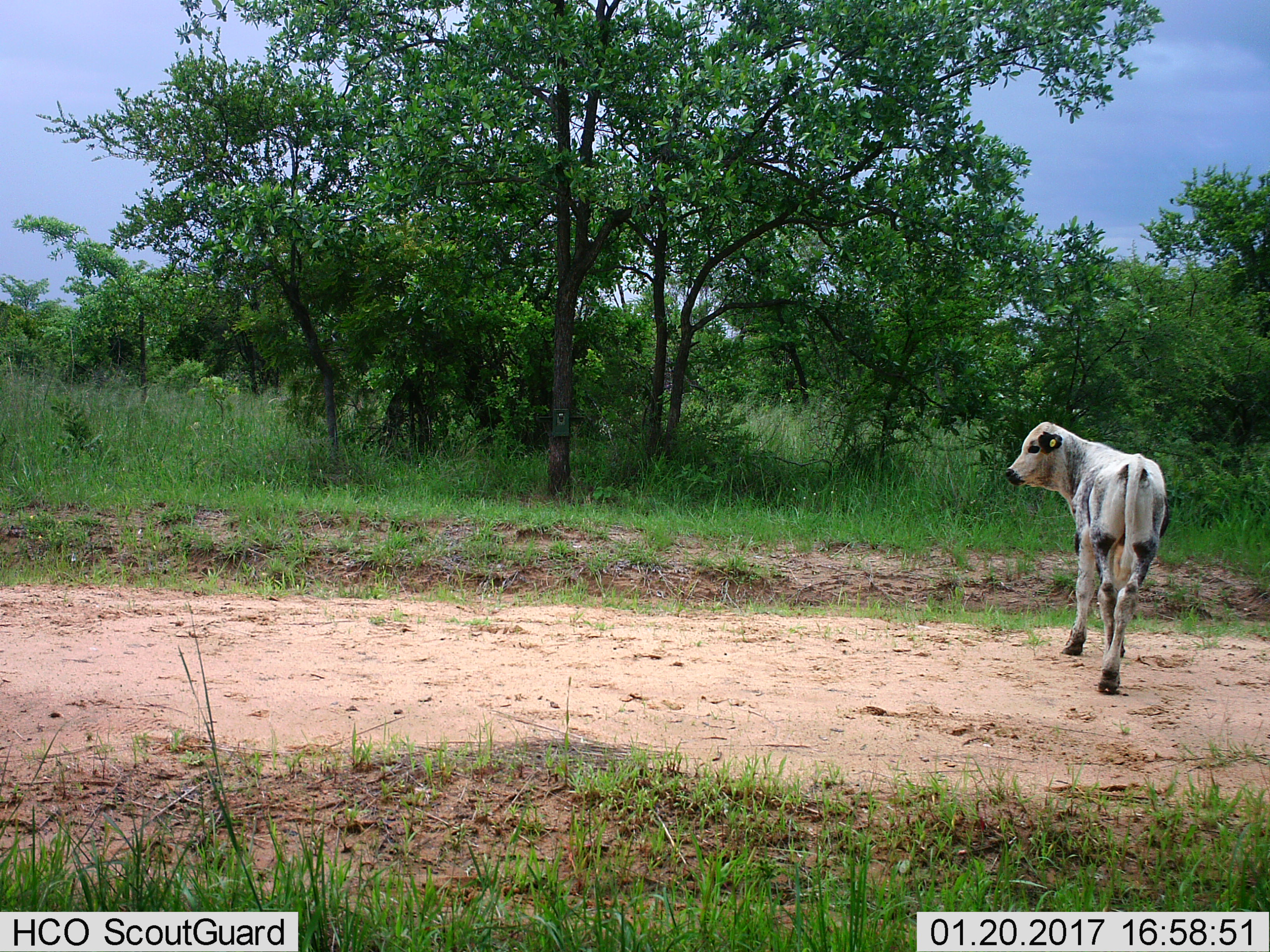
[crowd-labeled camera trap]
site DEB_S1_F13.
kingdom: Animalia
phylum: Chordata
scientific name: Vertebrata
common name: domestic animal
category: domesticanimal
Domesticanimal (domestic animal) (Vertebrata), count 1. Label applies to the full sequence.